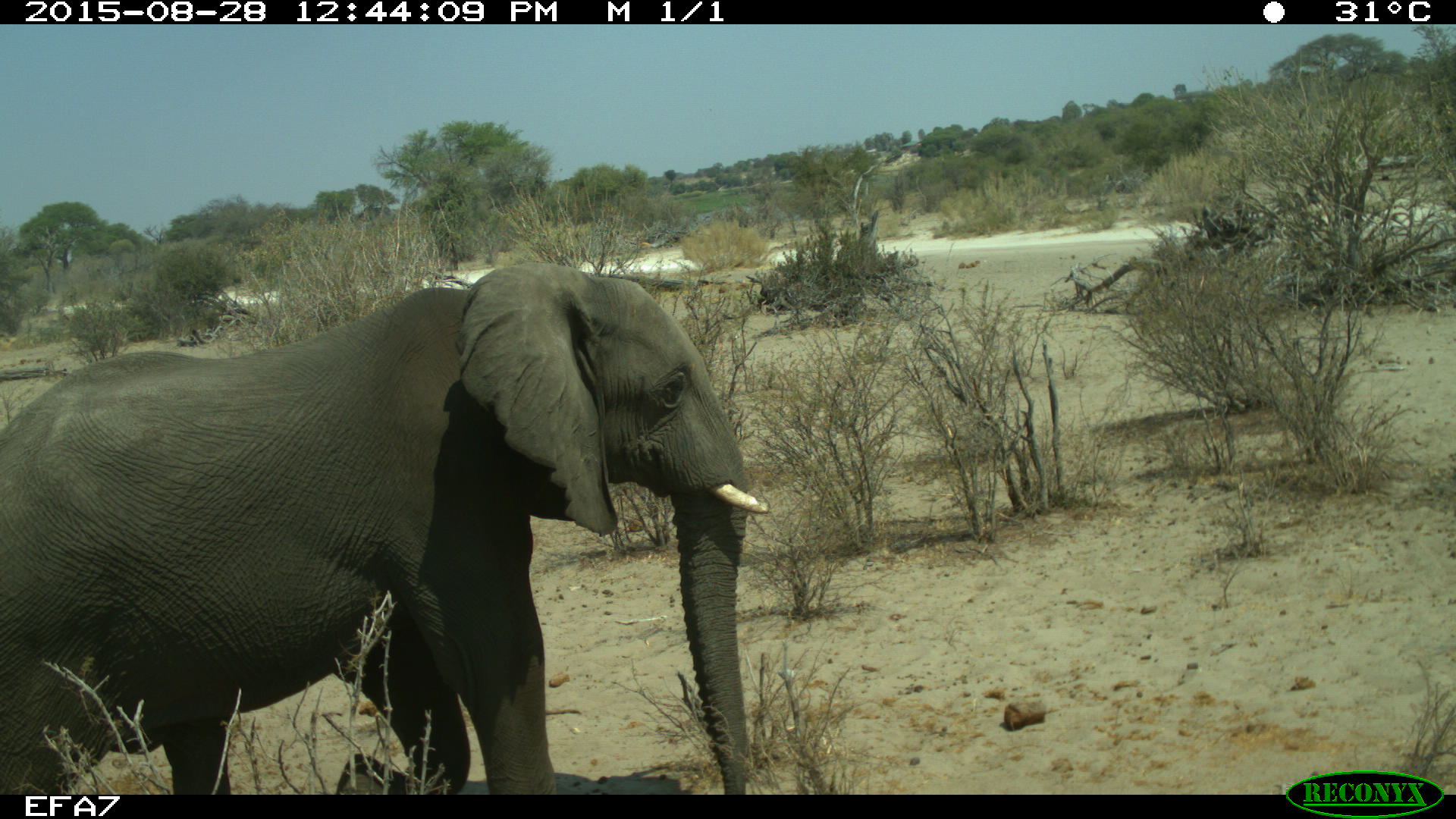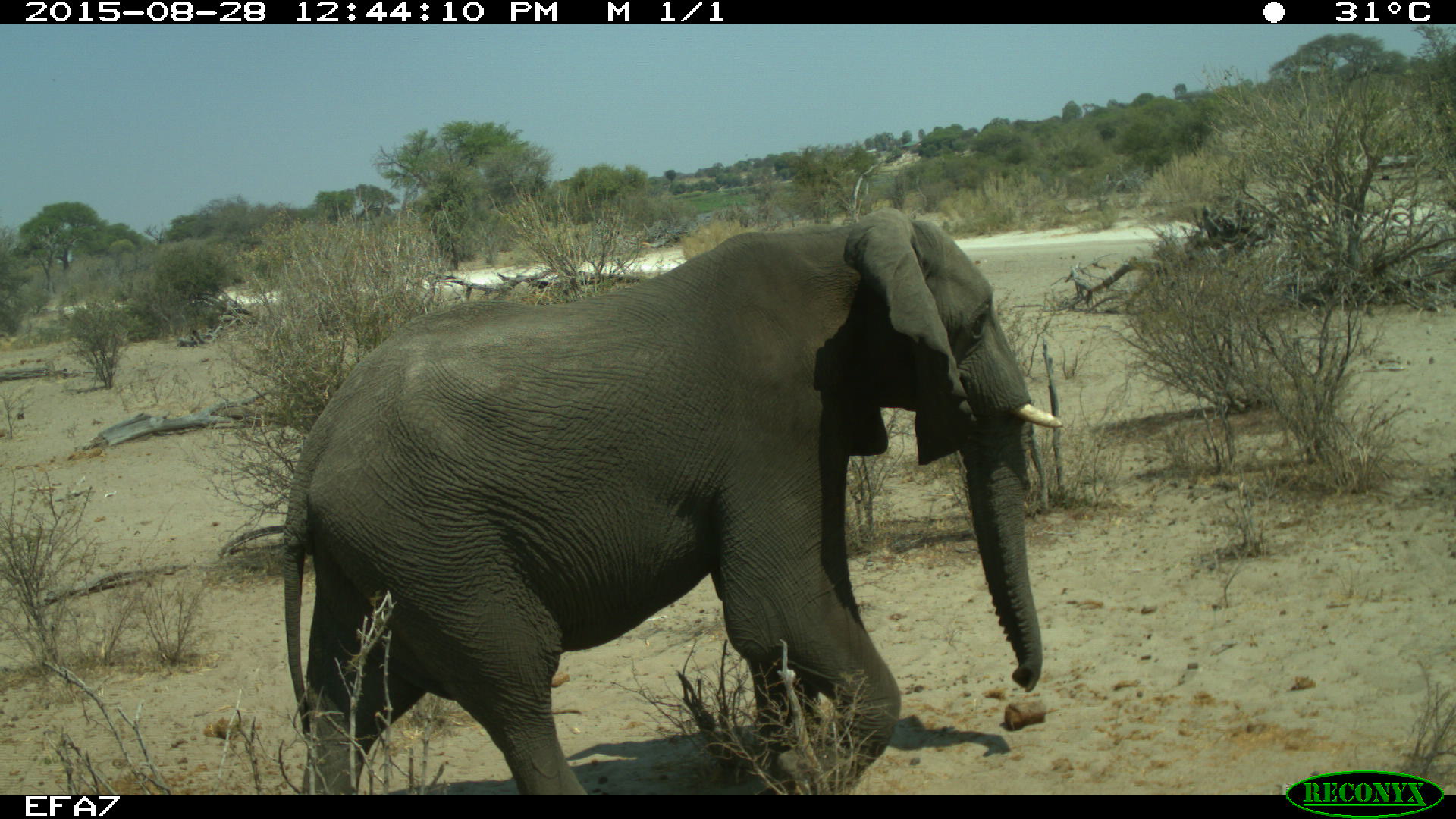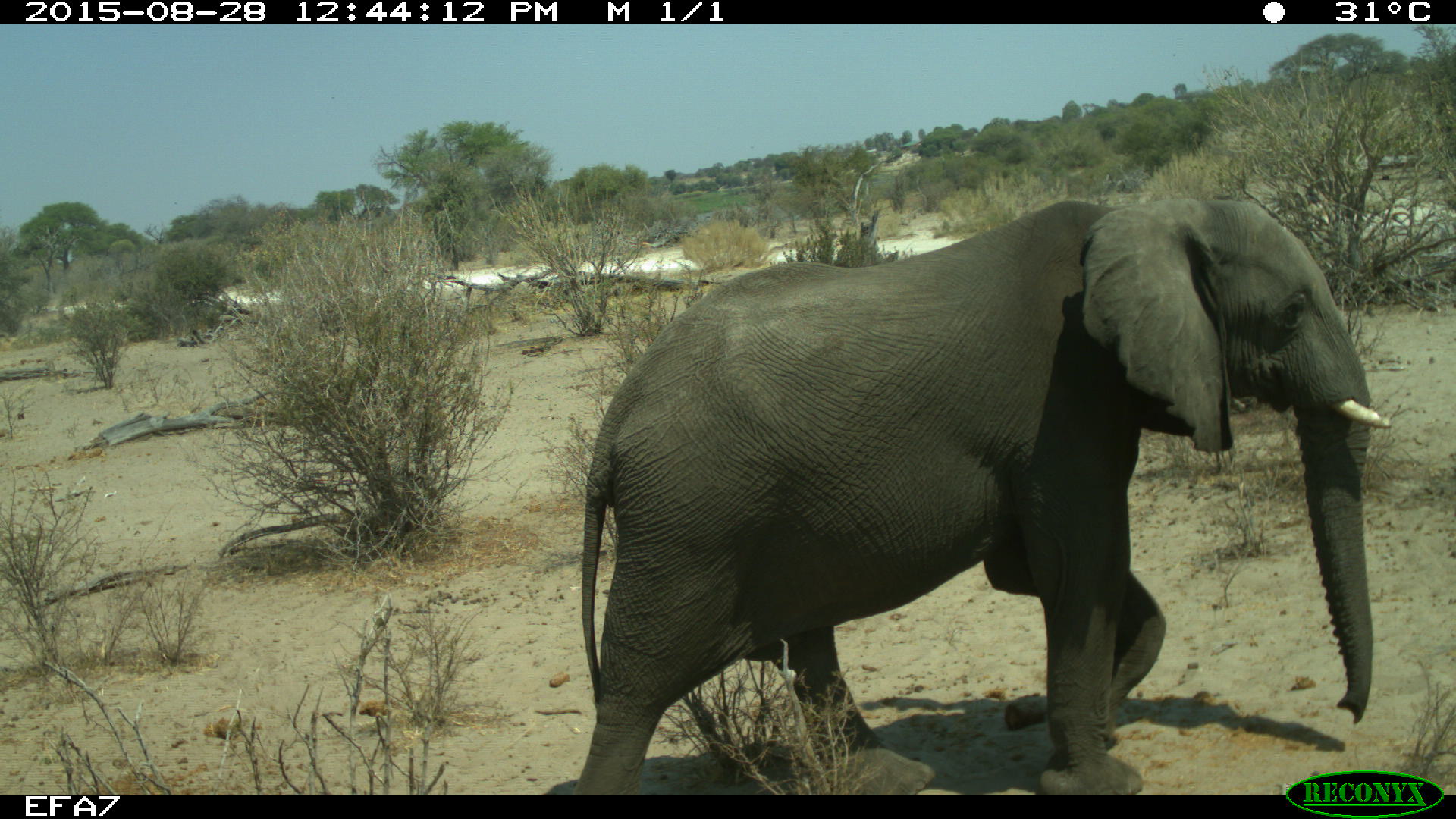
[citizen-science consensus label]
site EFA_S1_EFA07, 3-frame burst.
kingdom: Animalia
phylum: Chordata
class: Mammalia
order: Proboscidea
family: Elephantidae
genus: Loxodonta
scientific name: Loxodonta africana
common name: african bush elephant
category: elephant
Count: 1.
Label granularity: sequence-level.